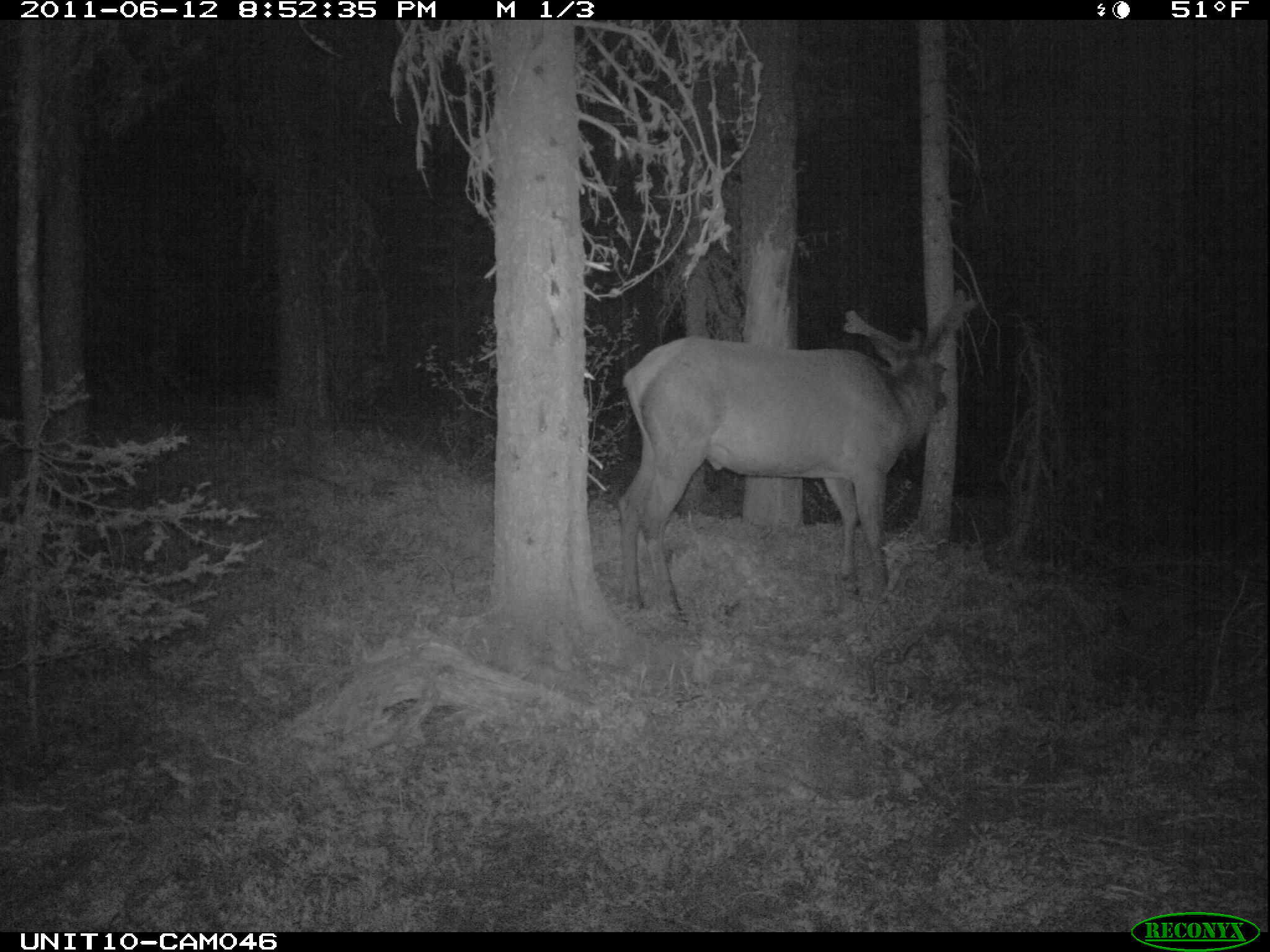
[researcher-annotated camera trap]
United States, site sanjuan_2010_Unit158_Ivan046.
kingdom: Animalia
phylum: Chordata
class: Mammalia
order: Artiodactyla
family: Cervidae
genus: Cervus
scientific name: Cervus elaphus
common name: red deer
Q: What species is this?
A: Cervus elaphus (red deer).